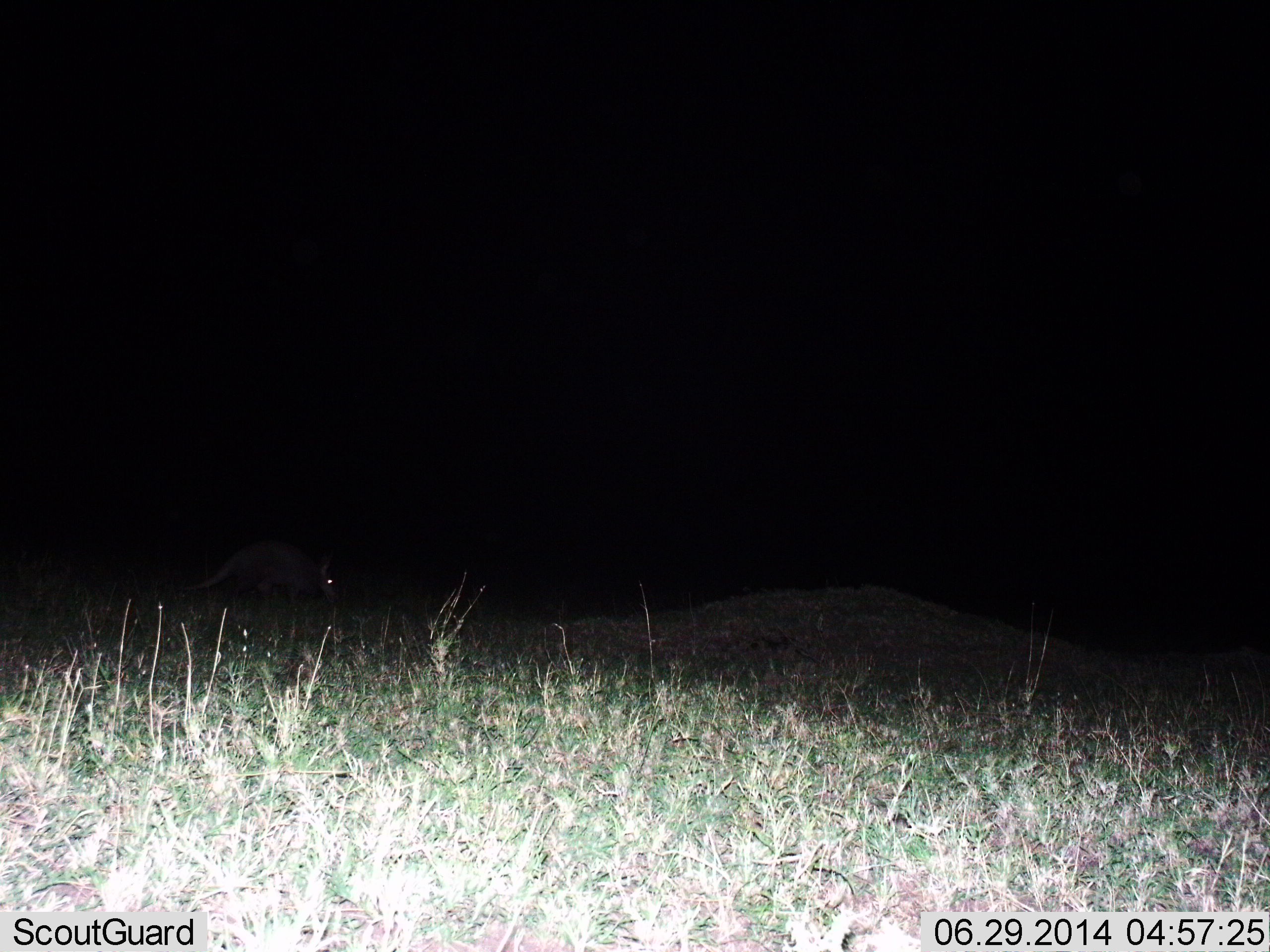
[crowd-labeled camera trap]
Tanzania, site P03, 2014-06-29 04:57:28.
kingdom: Animalia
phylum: Chordata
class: Mammalia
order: Tubulidentata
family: Orycteropodidae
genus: Orycteropus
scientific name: Orycteropus afer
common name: aardvark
Aardvark (Orycteropus afer), count 1. Behavior (volunteer vote fractions): standing 50%, resting 0%, moving 50%, interacting 0%. Young present (vote fraction): 0%. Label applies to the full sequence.